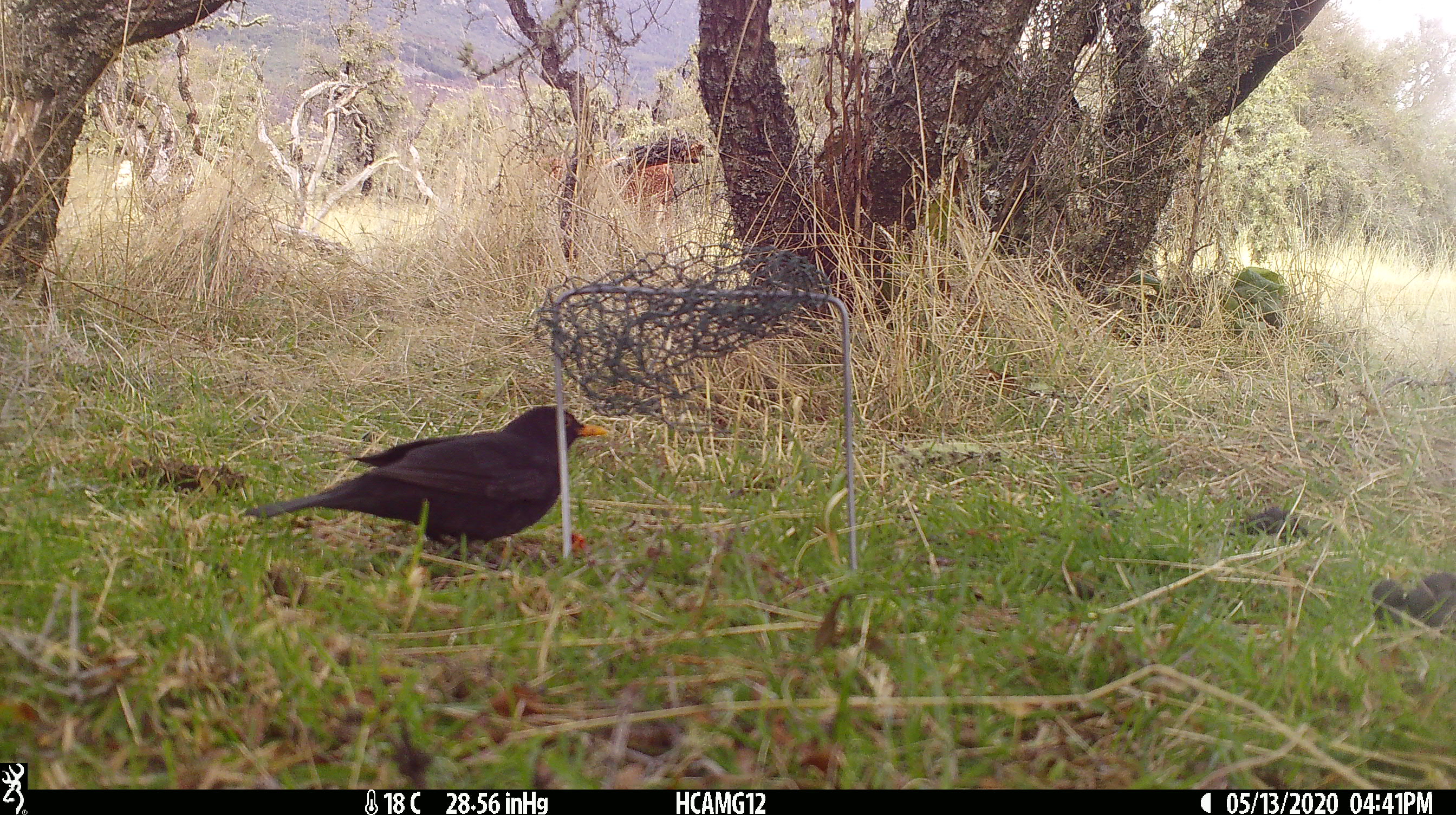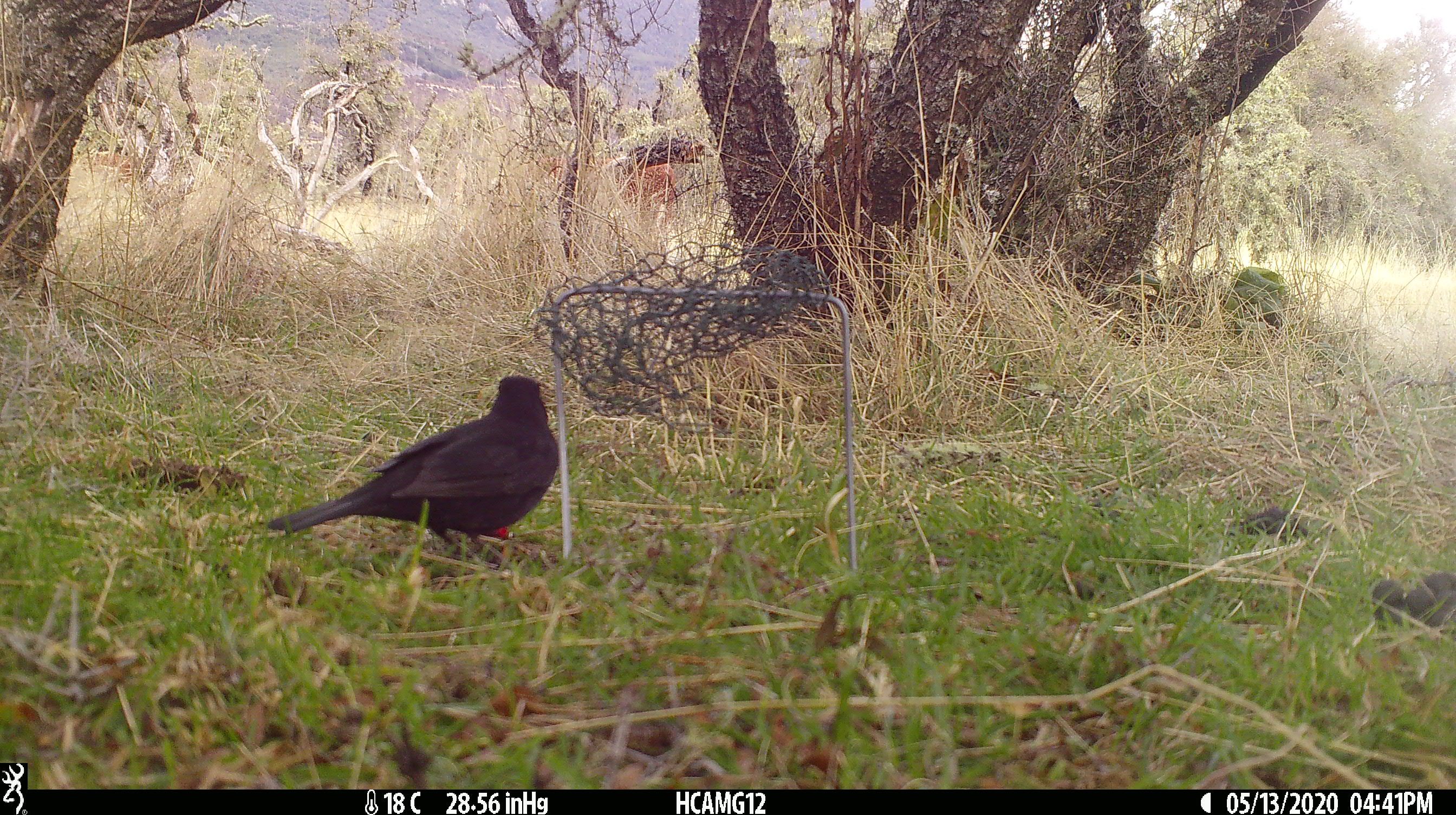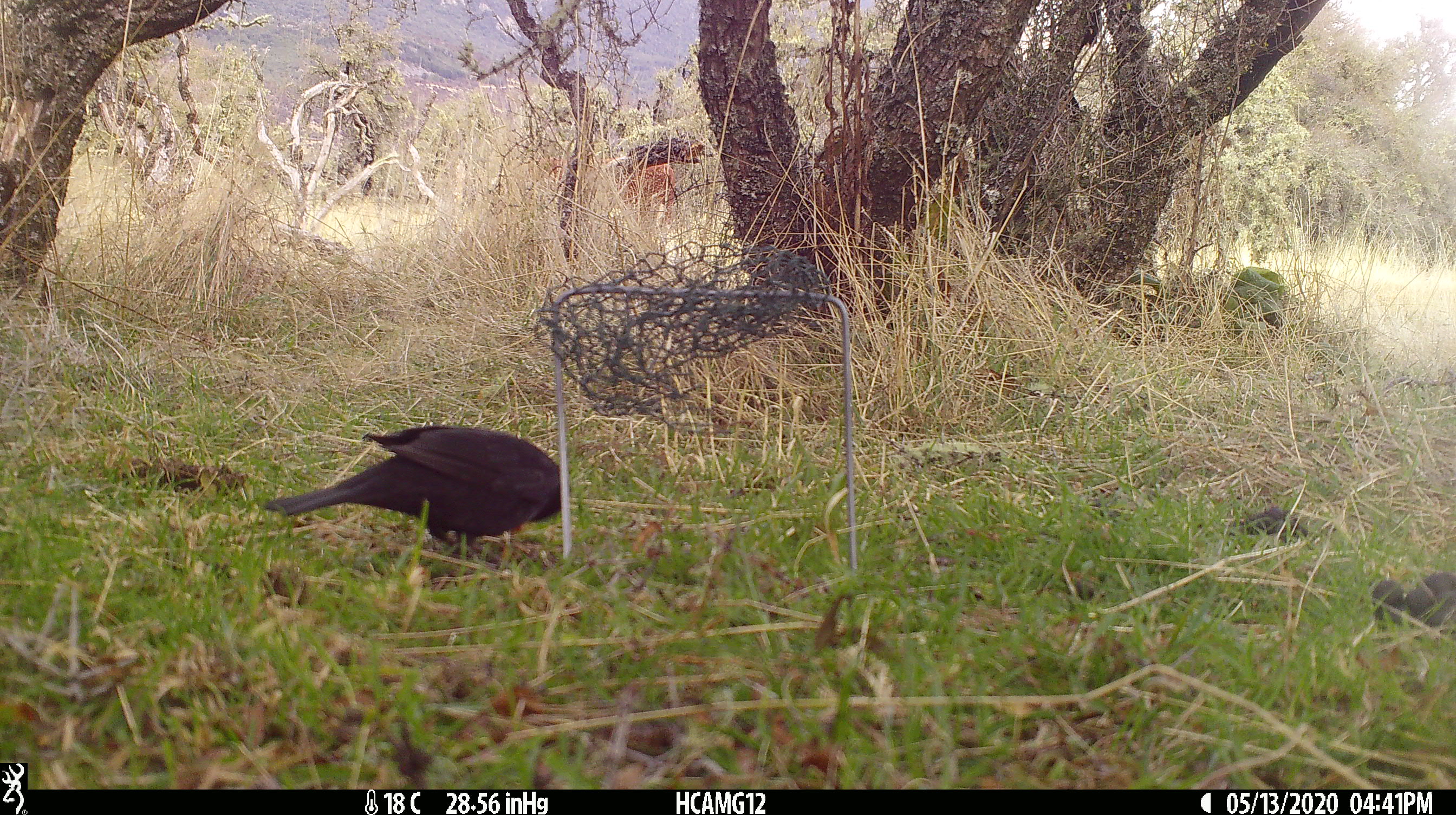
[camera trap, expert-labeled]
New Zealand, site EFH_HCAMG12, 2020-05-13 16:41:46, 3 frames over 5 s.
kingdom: Animalia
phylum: Chordata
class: Aves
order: Passeriformes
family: Turdidae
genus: Turdus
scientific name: Turdus merula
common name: eurasian blackbird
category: blackbird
Blackbird (eurasian blackbird) (Turdus merula).